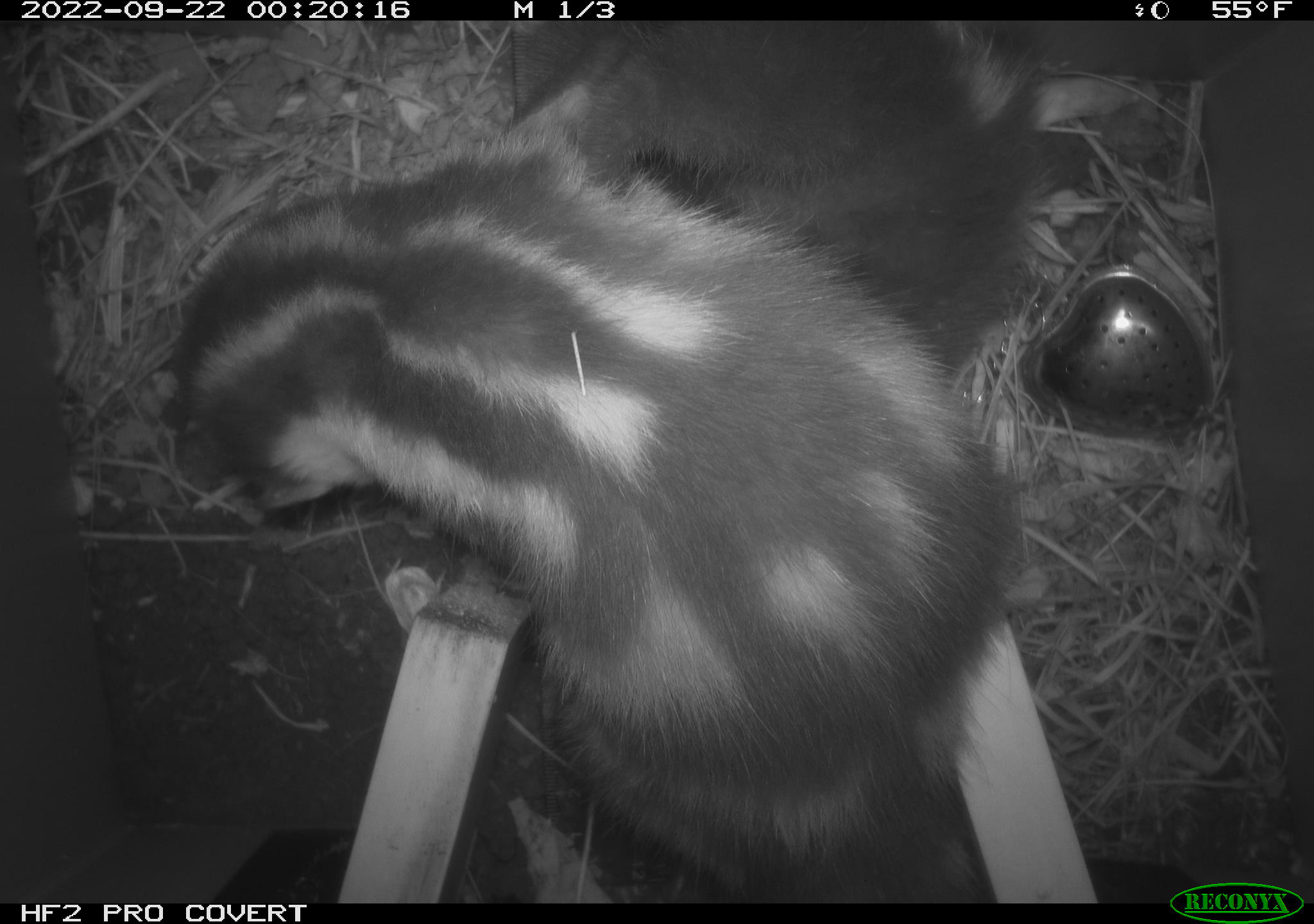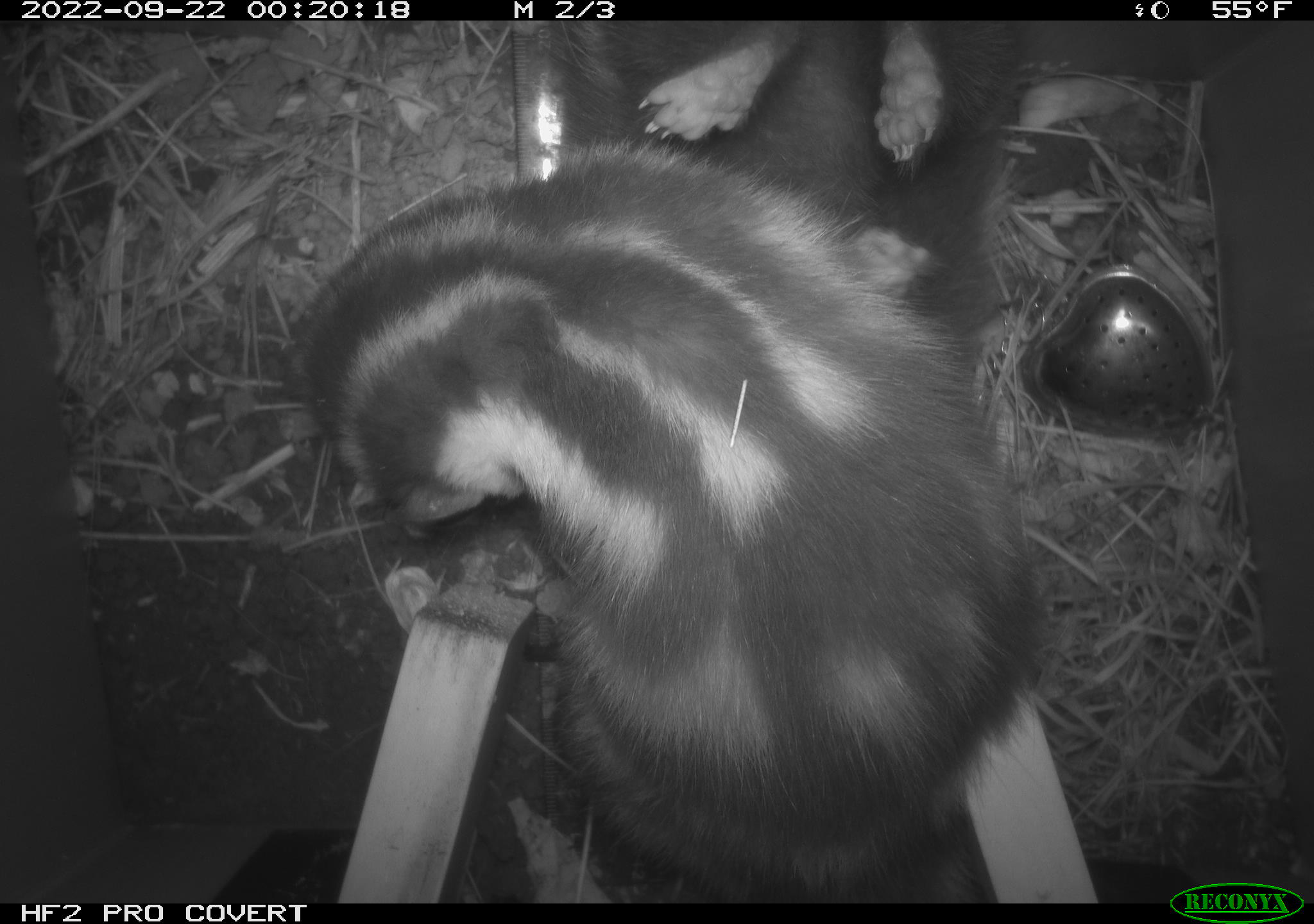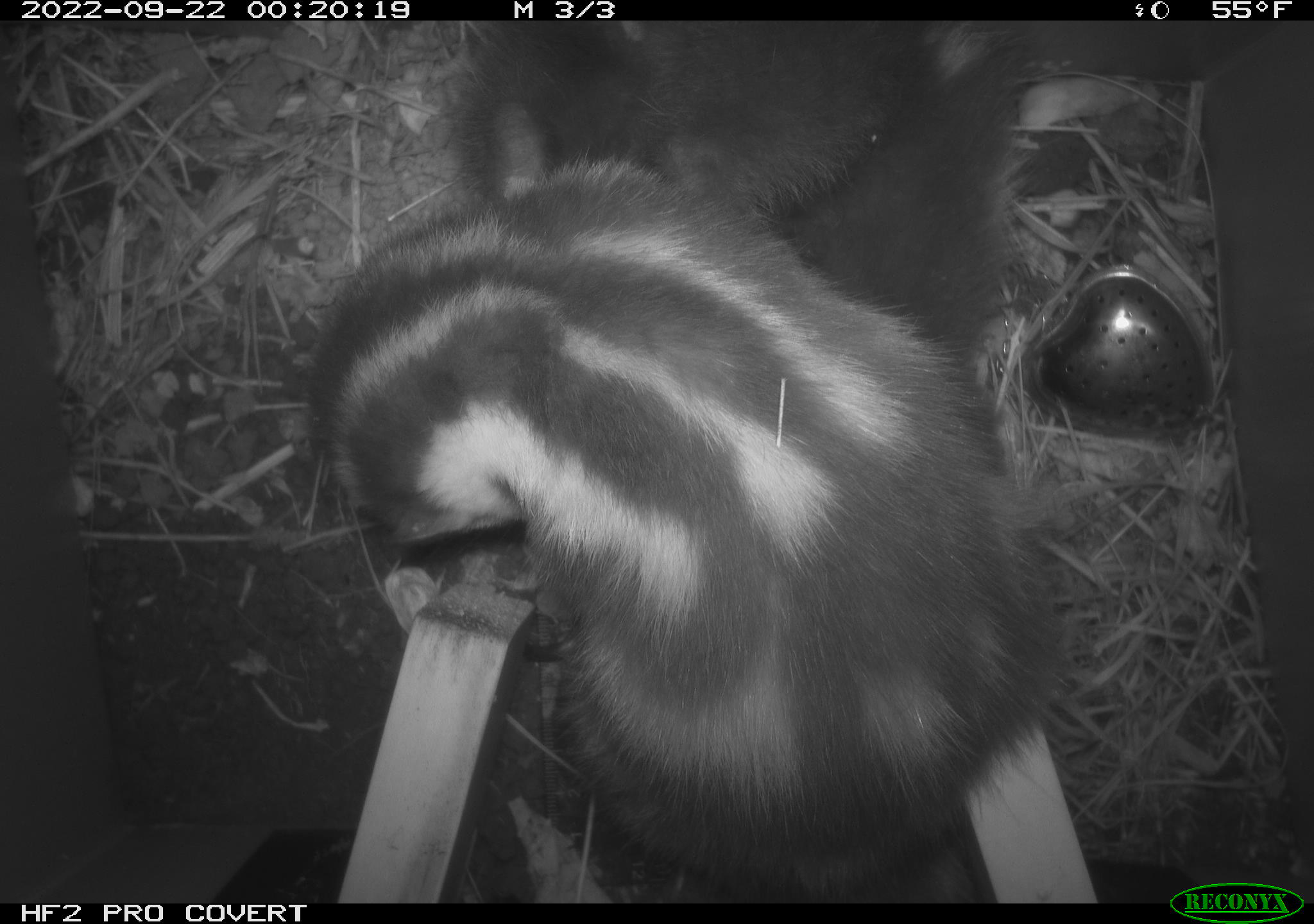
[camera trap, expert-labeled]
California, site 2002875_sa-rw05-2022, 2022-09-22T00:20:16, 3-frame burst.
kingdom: Animalia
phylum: Chordata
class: Mammalia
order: Carnivora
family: Mephitidae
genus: Spilogale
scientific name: Spilogale gracilis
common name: western spotted skunk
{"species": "western spotted skunk (Spilogale gracilis)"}